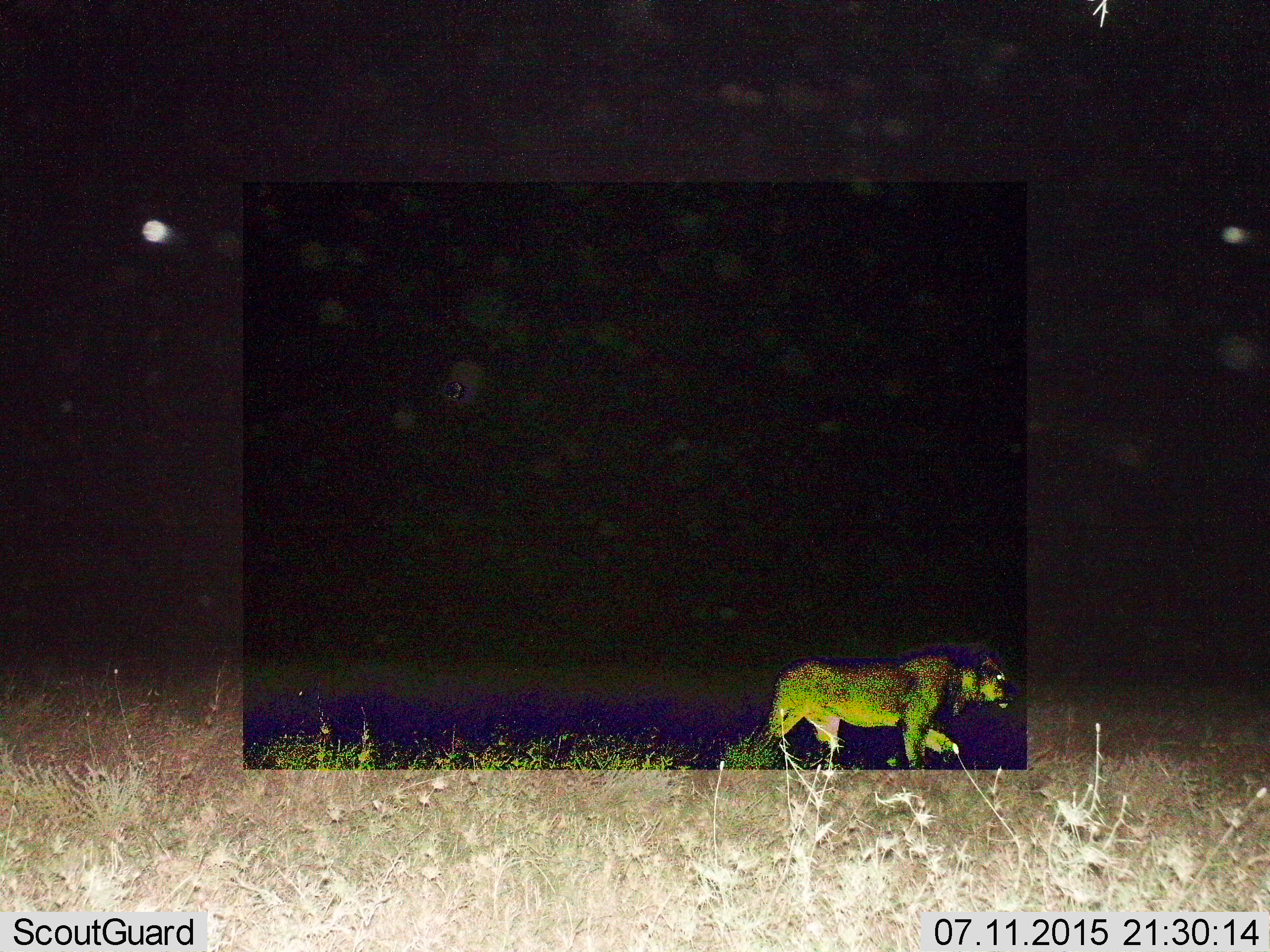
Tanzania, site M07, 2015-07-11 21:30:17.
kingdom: Animalia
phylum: Chordata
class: Mammalia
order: Carnivora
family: Felidae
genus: Panthera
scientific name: Panthera leo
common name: lion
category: lionmale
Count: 1.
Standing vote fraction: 0%.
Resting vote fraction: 0%.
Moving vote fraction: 100%.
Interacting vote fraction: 0%.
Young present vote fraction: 0%.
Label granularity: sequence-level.